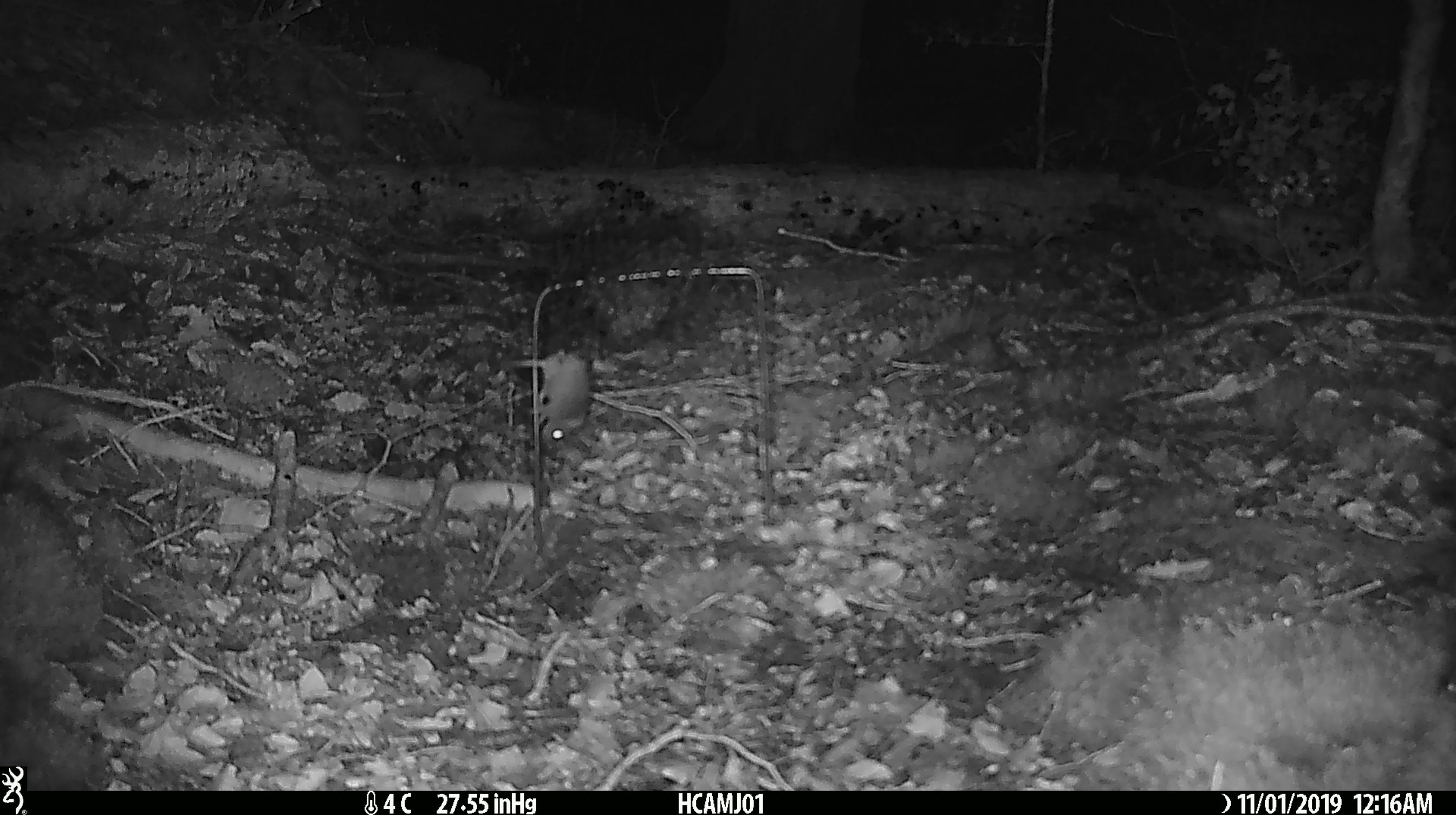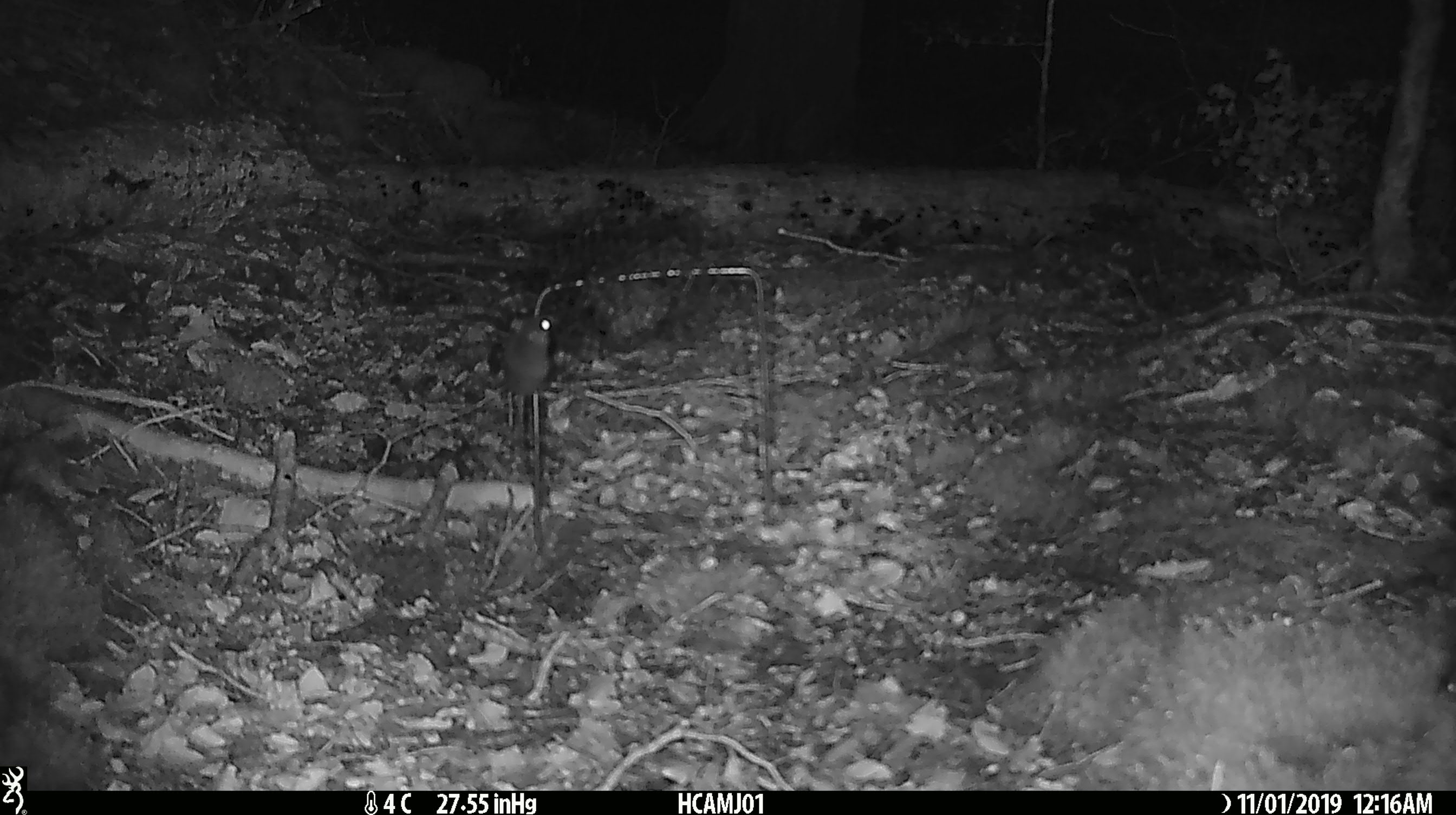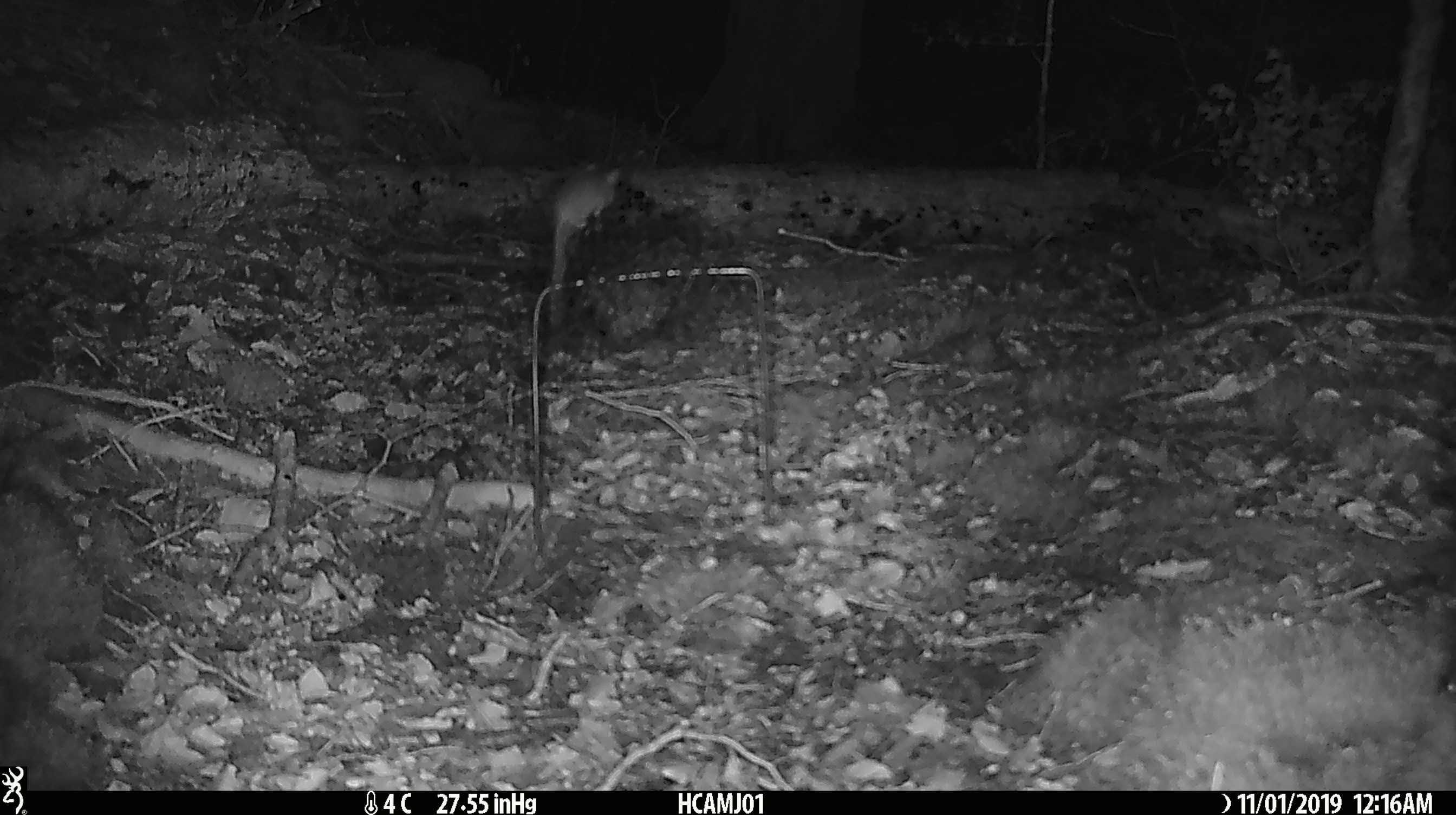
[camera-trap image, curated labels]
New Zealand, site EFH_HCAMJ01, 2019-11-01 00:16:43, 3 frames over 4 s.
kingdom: Animalia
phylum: Chordata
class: Mammalia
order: Rodentia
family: Muridae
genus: Mus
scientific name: Mus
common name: mouse